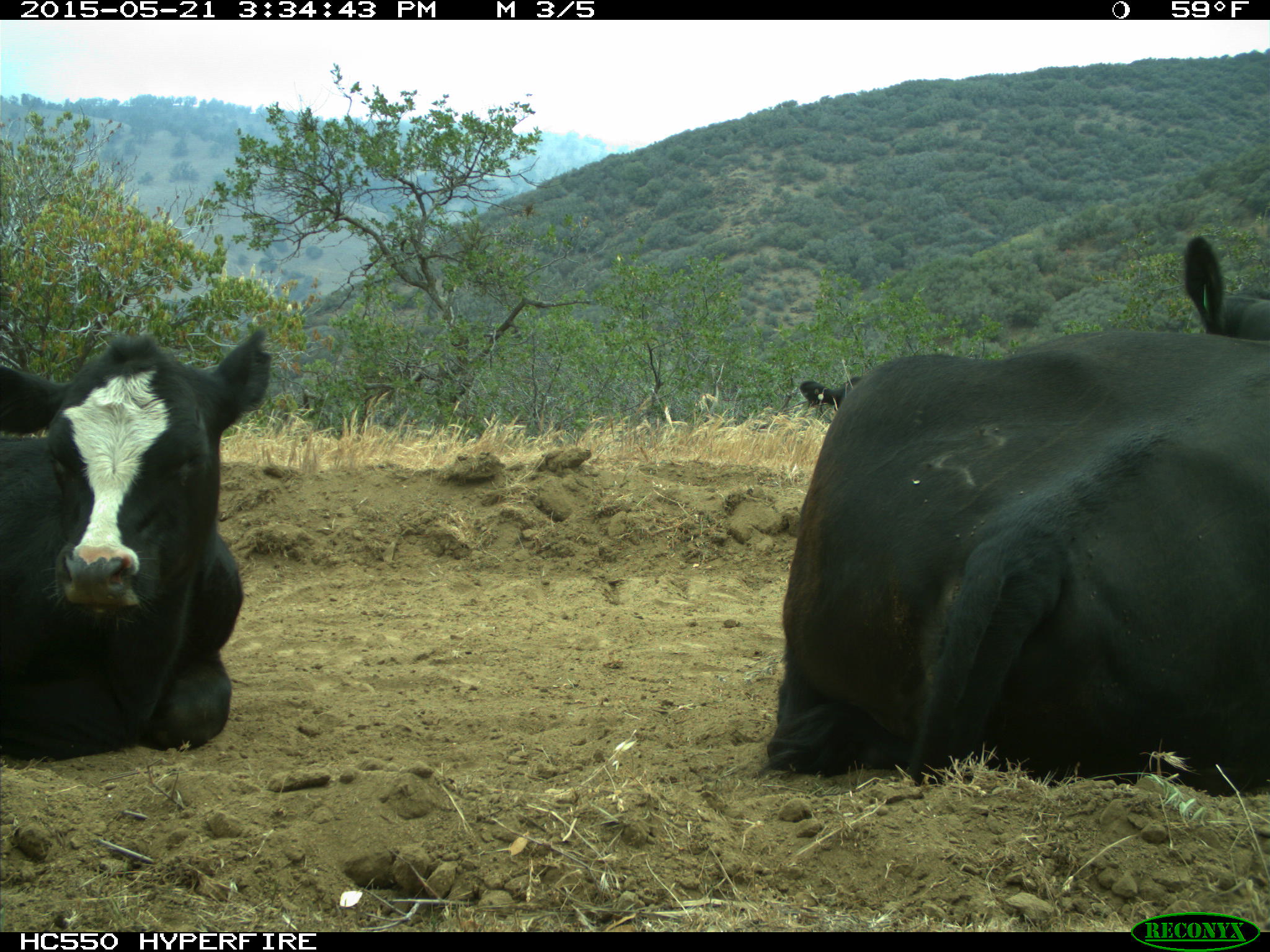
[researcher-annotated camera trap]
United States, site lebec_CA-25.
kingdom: Animalia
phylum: Chordata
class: Mammalia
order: Artiodactyla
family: Bovidae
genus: Bos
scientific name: Bos taurus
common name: domestic cow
Bos taurus (domestic cow).